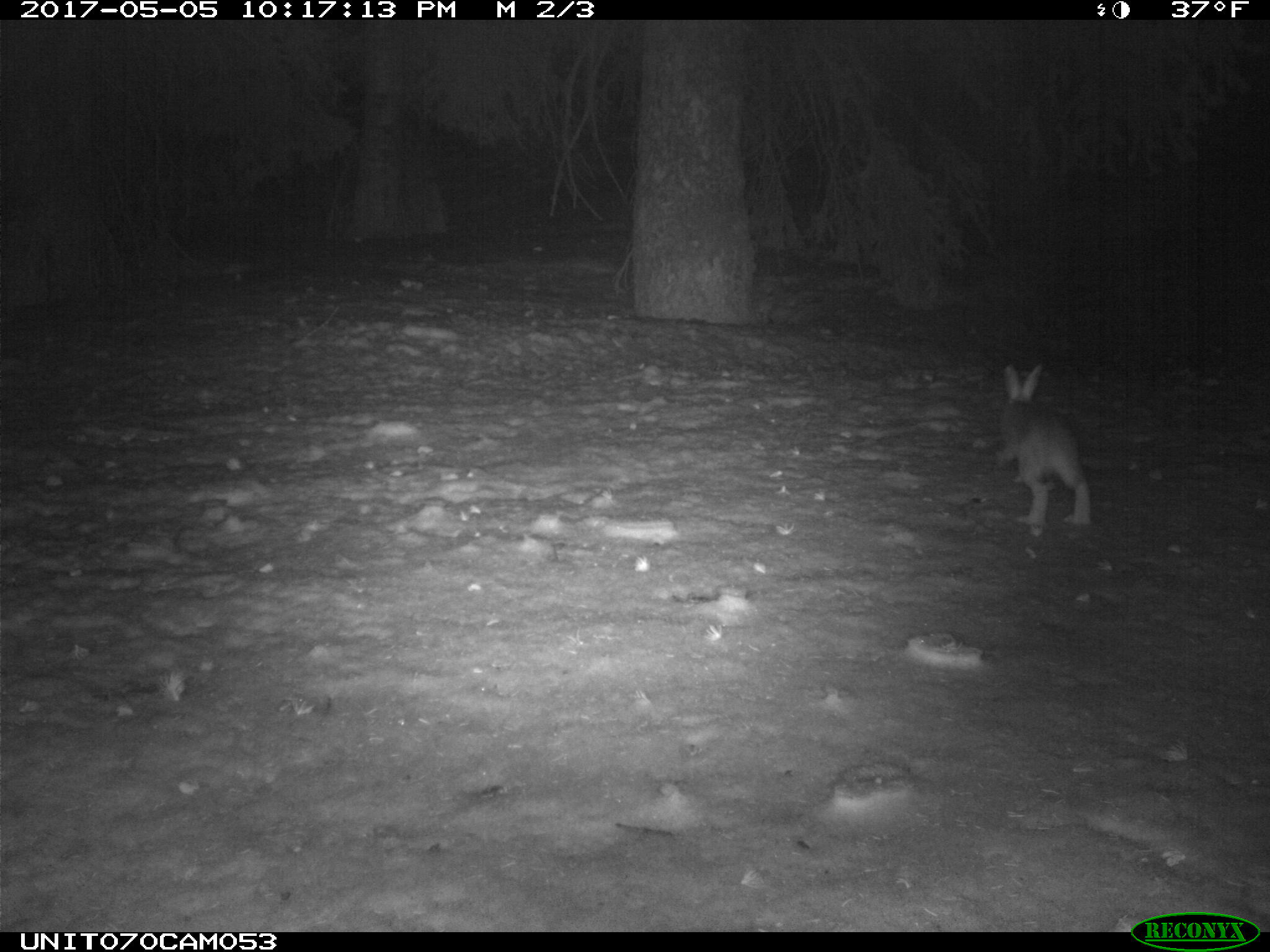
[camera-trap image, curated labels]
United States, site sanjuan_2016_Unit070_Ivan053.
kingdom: Animalia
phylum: Chordata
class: Mammalia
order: Lagomorpha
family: Leporidae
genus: Lepus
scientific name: Lepus americanus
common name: snowshoe hare